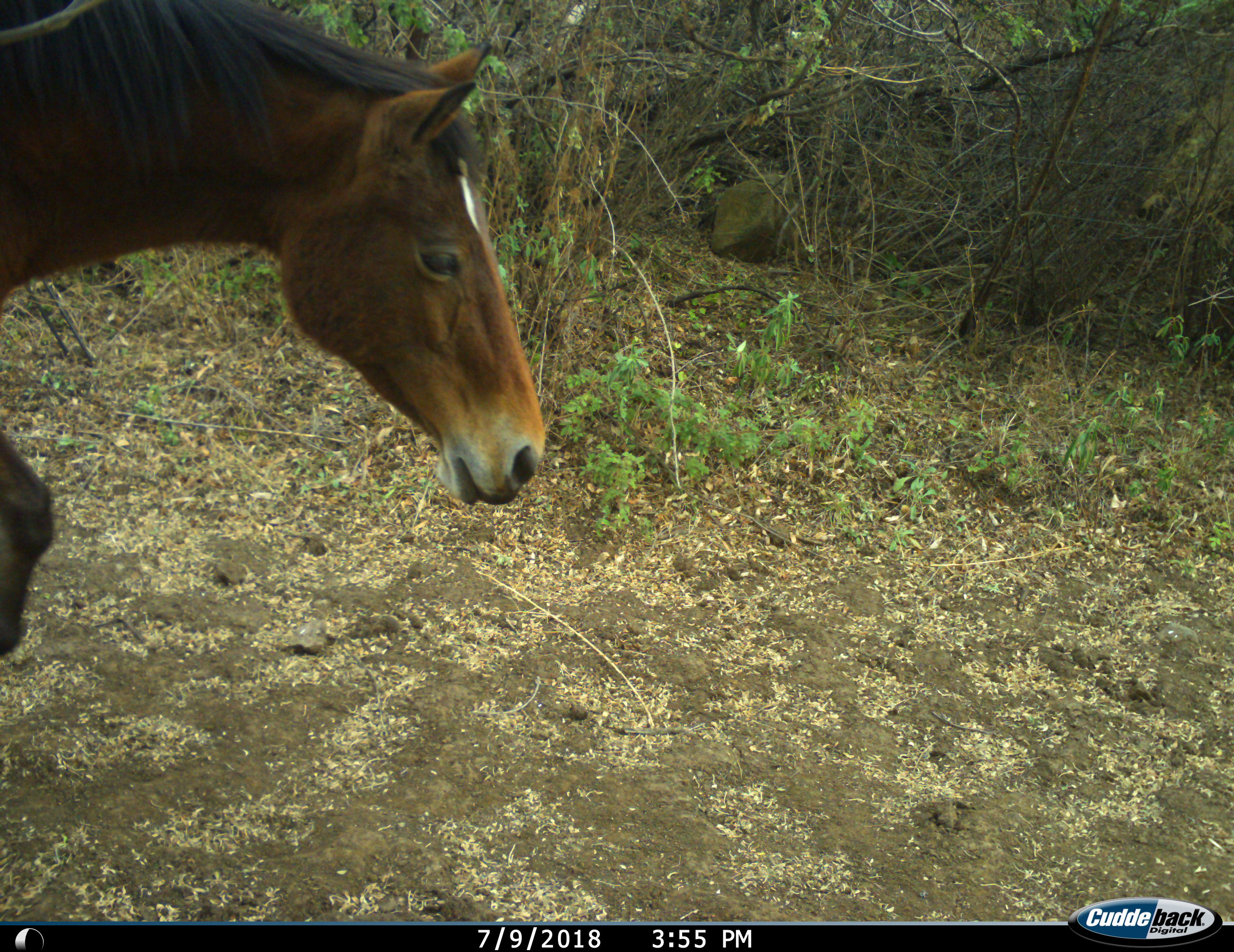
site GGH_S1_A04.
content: unidentified animal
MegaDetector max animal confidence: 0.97